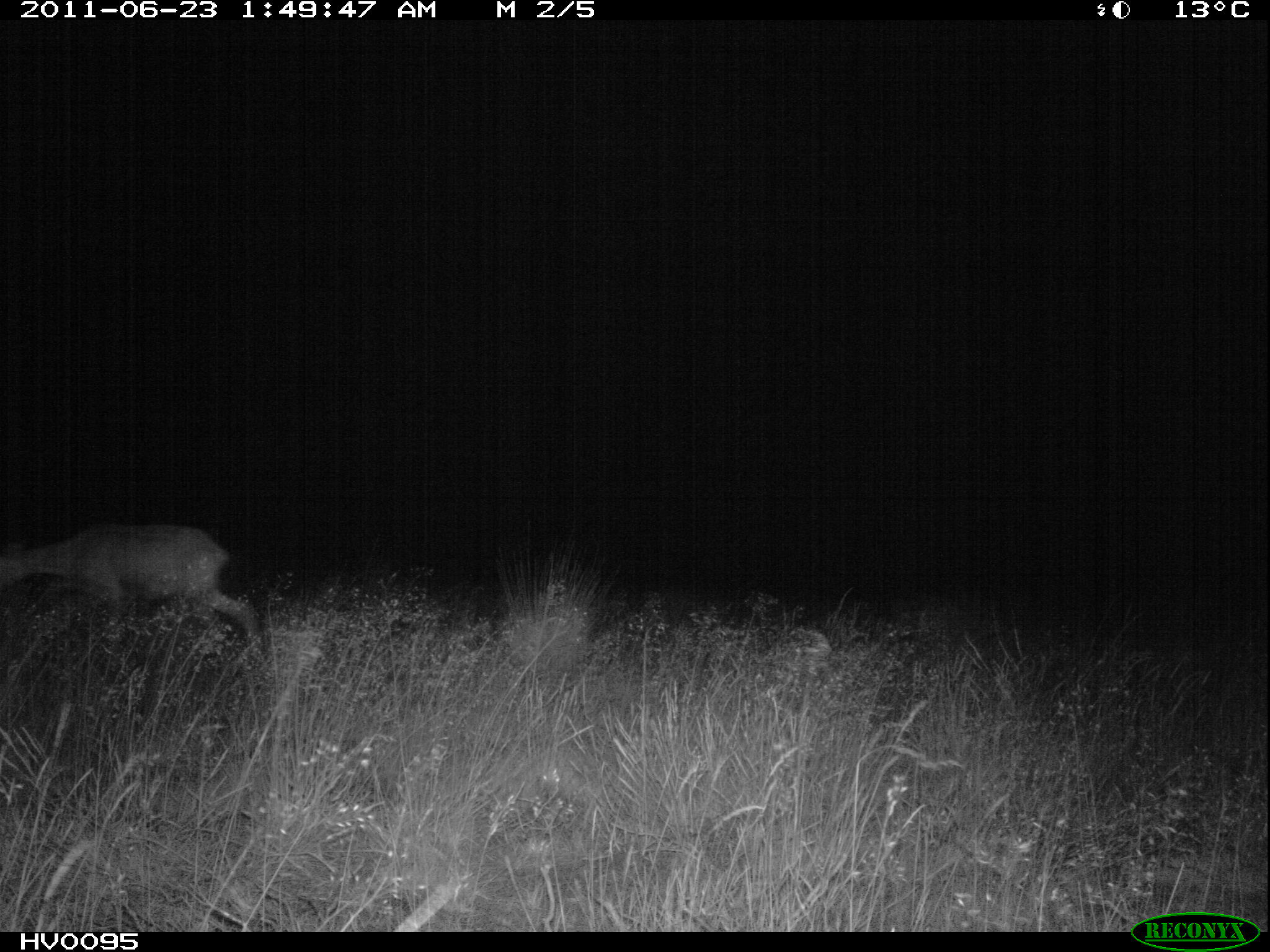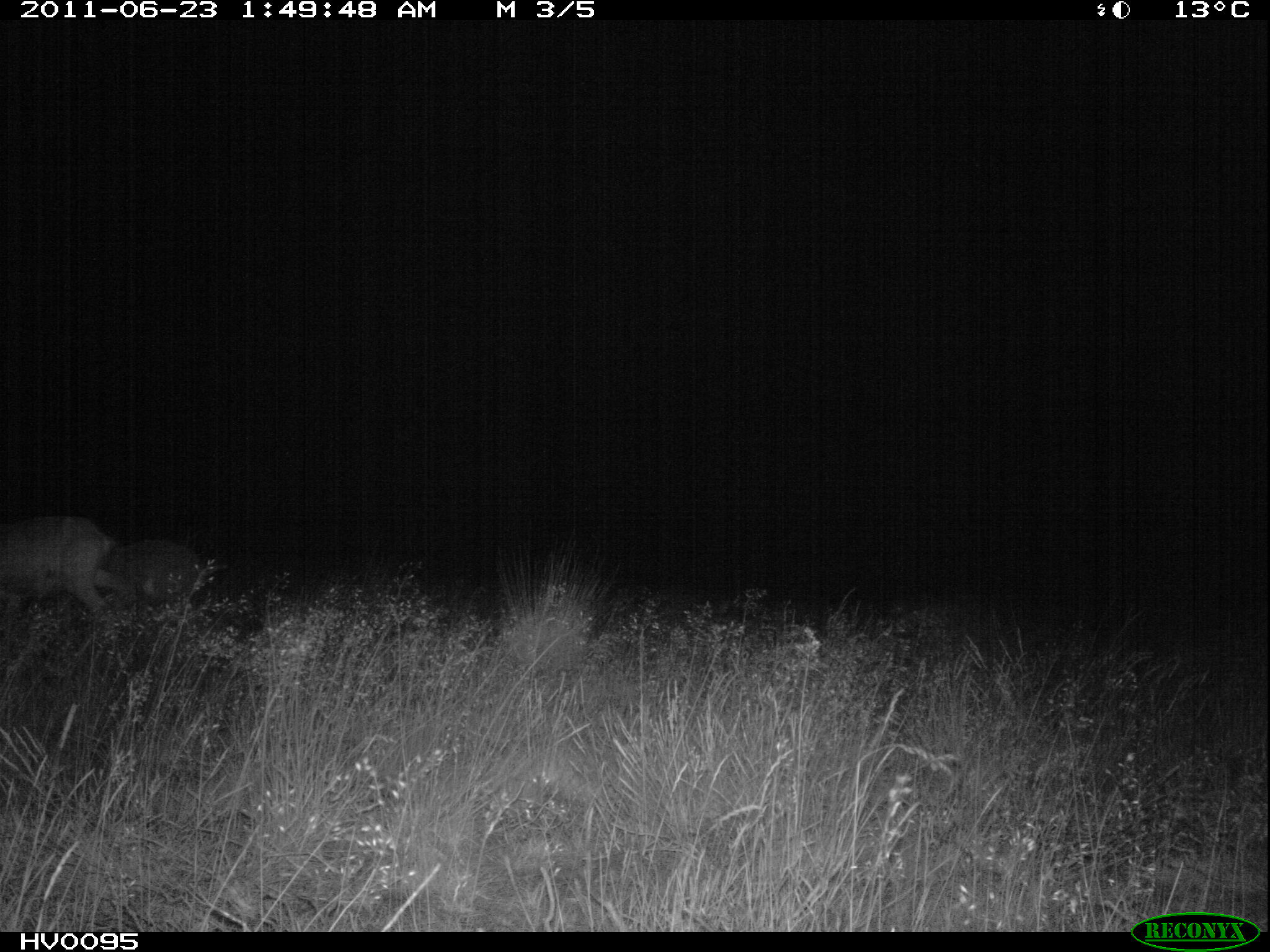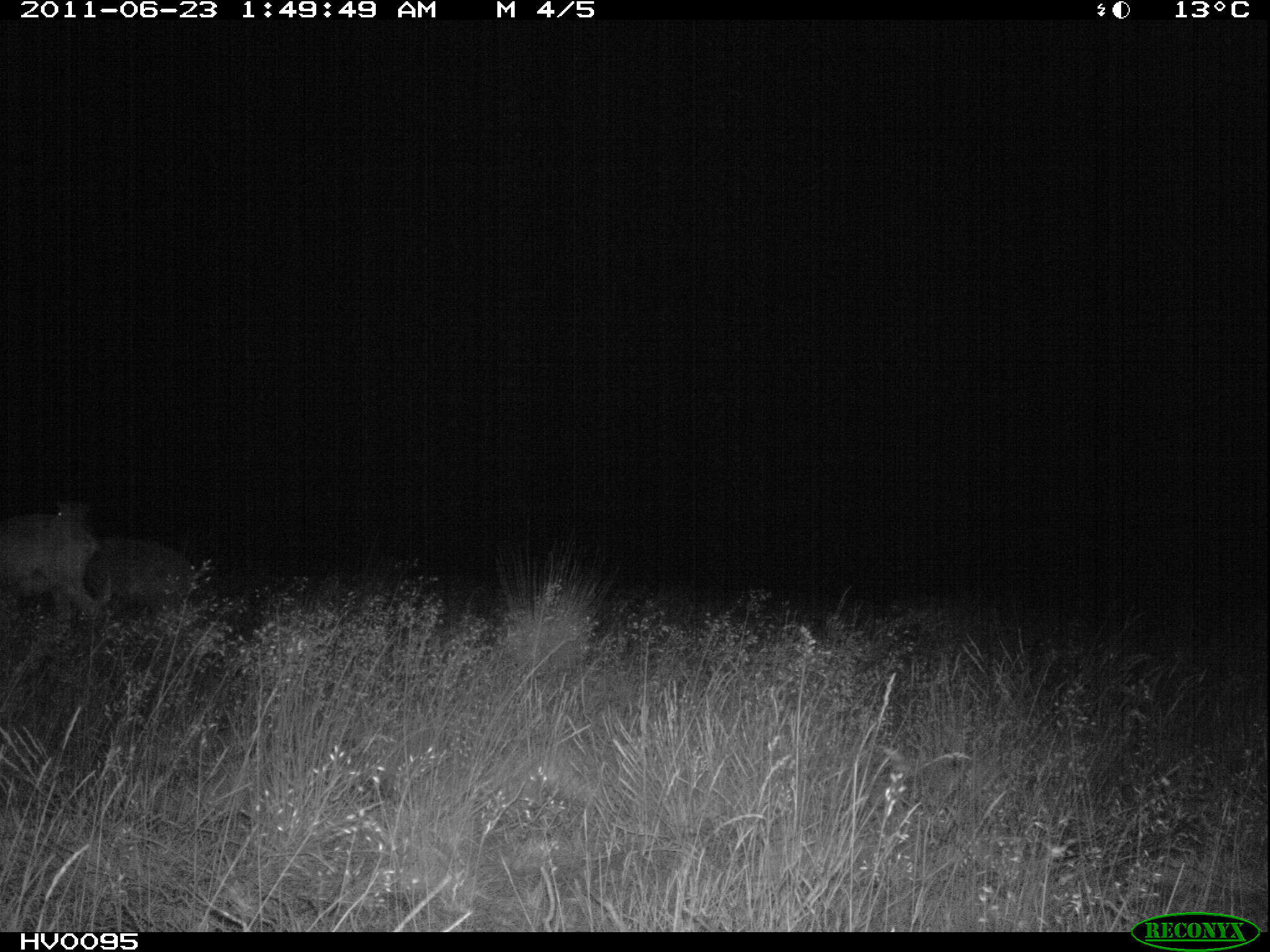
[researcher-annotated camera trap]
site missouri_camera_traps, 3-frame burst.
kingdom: Animalia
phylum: Chordata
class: Mammalia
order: Artiodactyla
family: Bovidae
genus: Ovis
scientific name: Ovis ammon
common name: mouflon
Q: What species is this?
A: Mouflon (Ovis ammon).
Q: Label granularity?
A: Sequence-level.